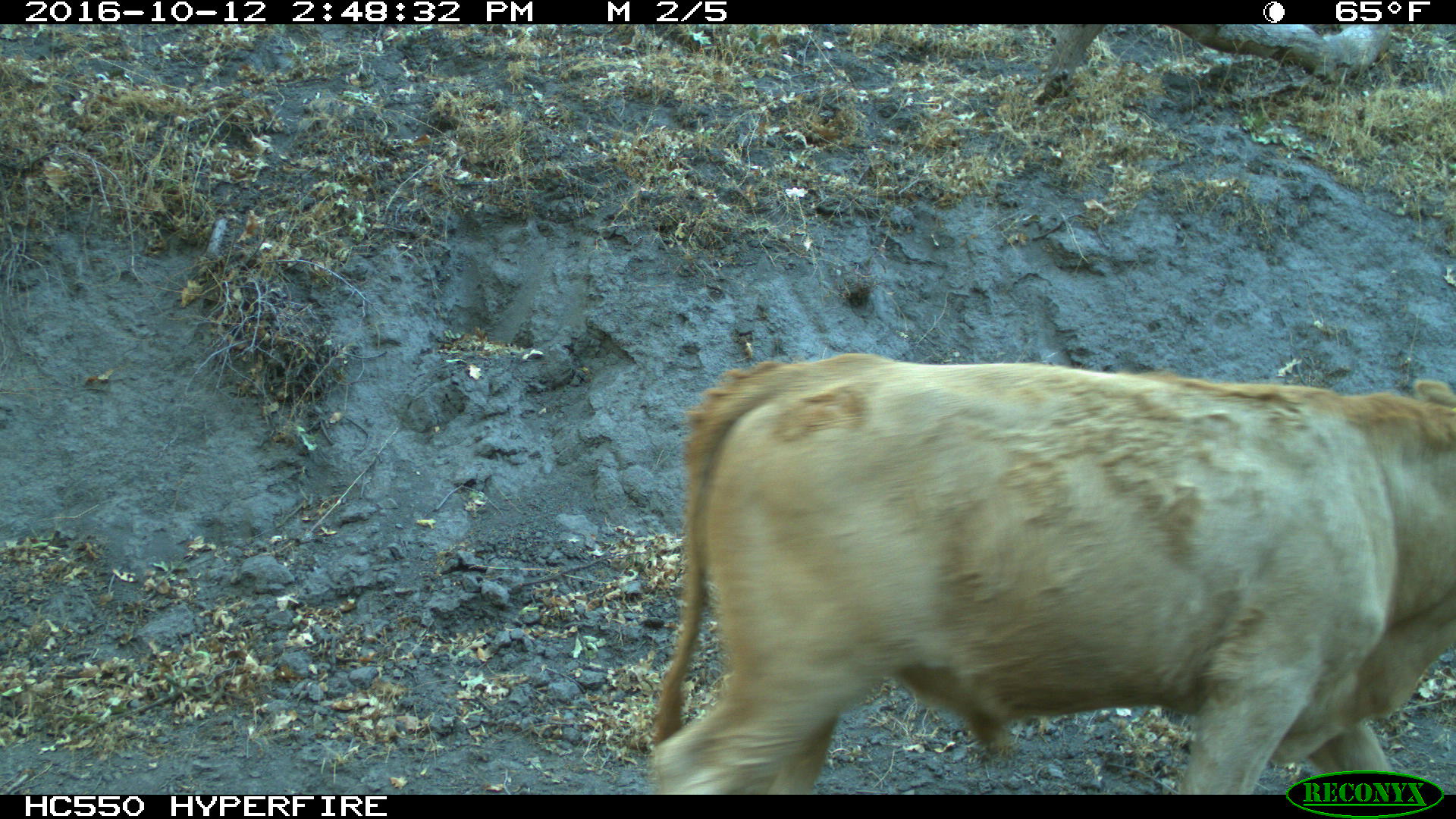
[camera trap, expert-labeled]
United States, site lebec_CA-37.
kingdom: Animalia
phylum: Chordata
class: Mammalia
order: Artiodactyla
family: Bovidae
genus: Bos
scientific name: Bos taurus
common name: domestic cow